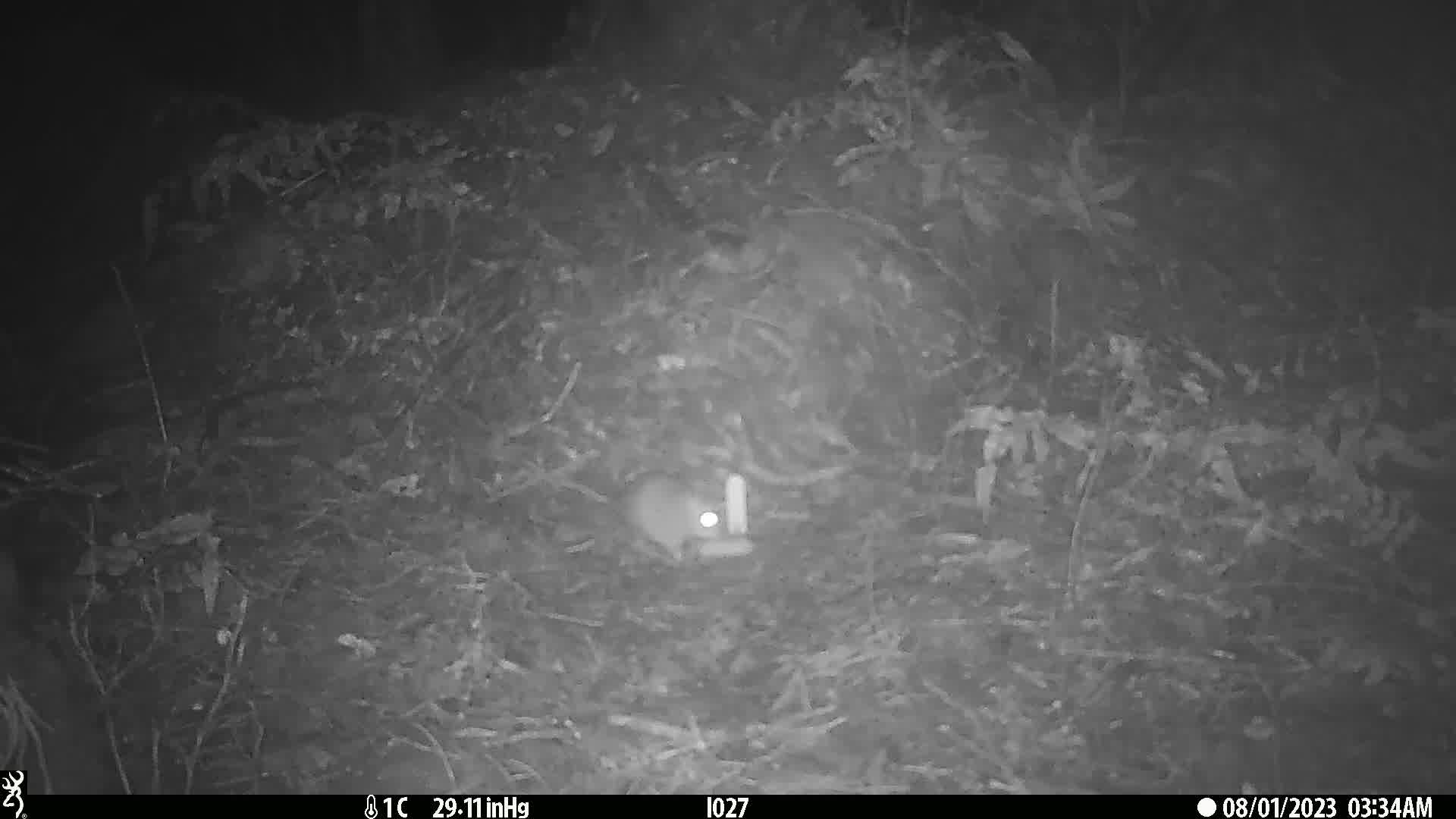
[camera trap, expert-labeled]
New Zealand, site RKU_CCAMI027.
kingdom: Animalia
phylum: Chordata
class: Mammalia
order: Rodentia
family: Muridae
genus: Rattus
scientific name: Rattus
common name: rat